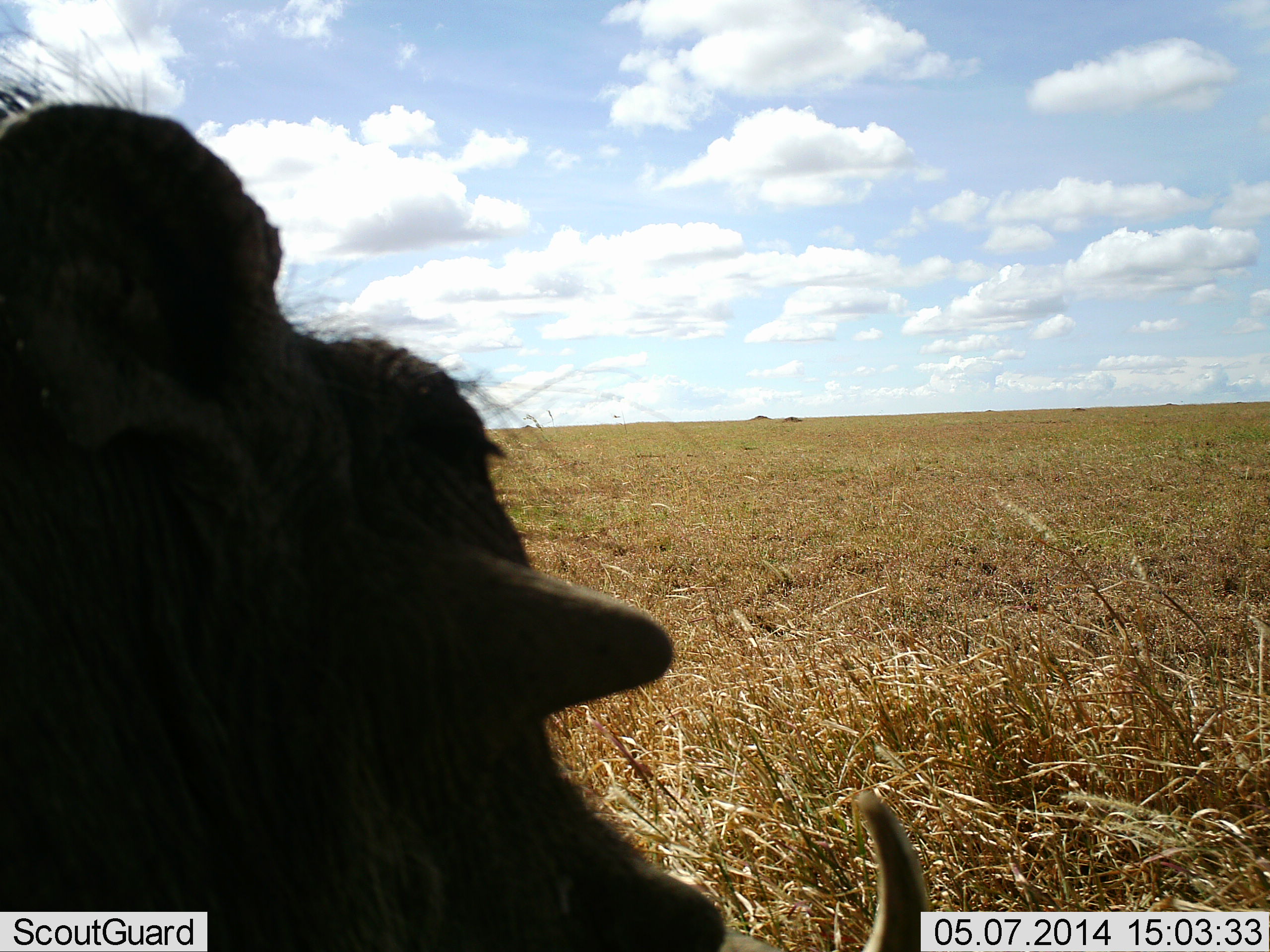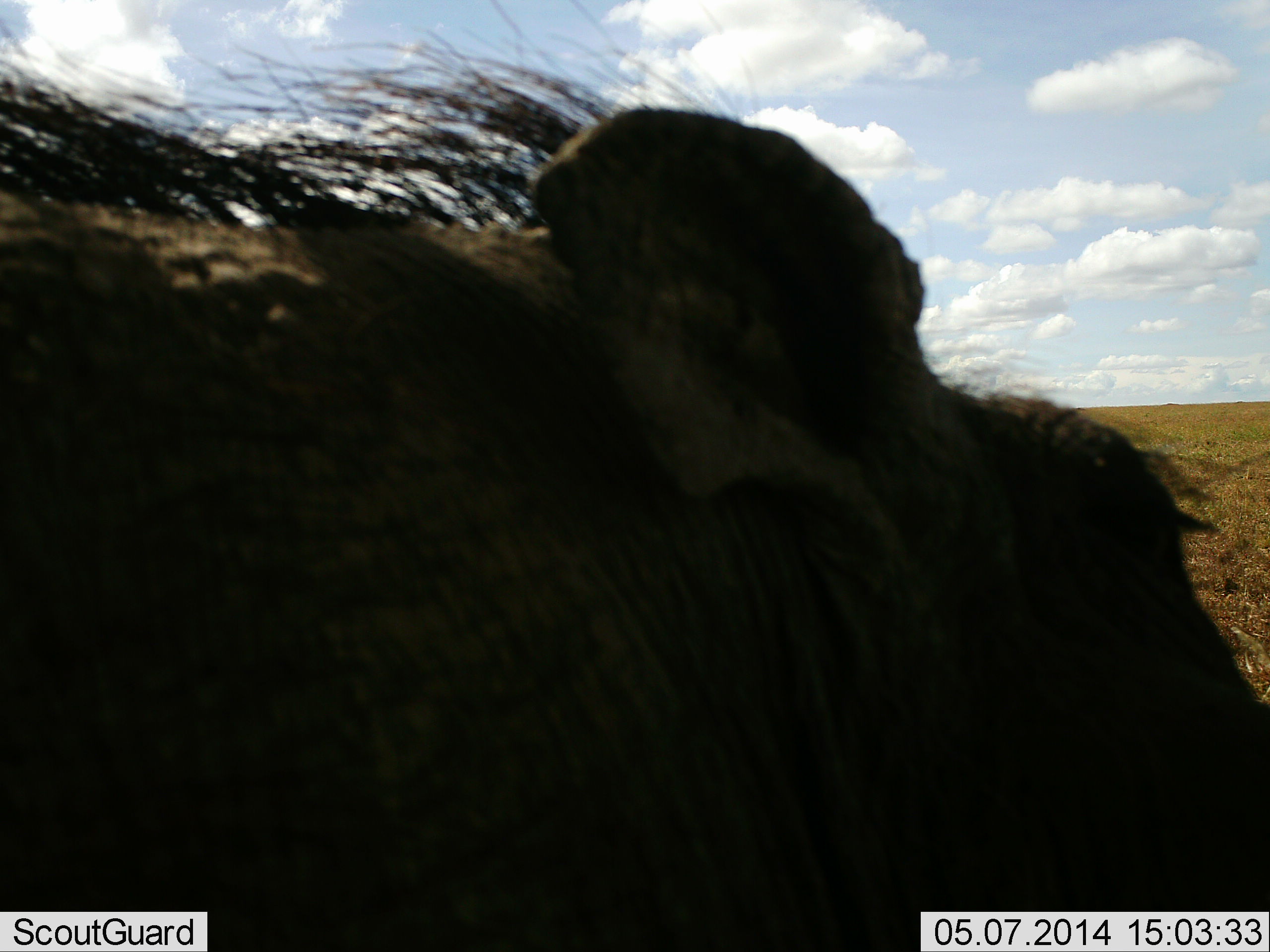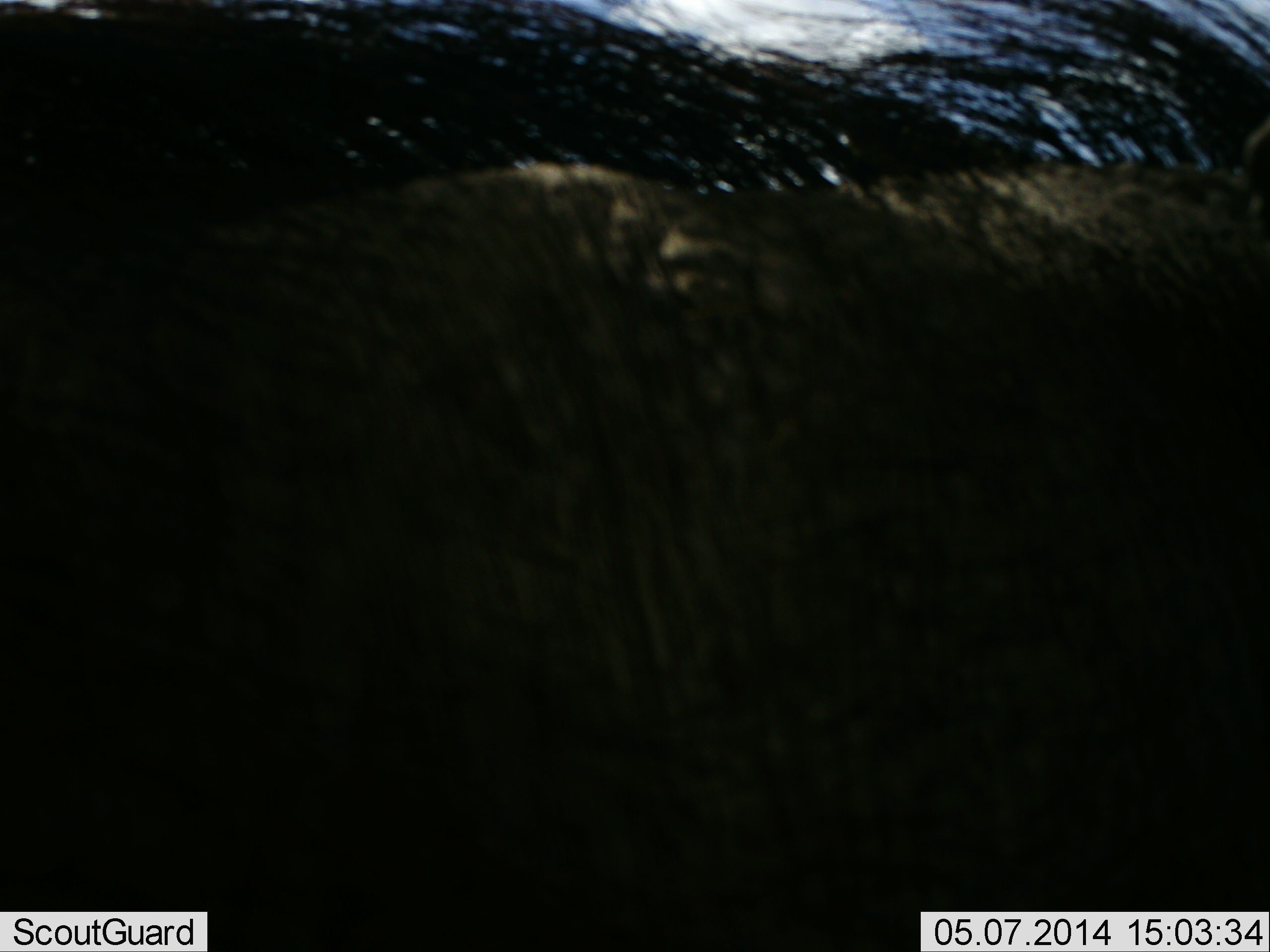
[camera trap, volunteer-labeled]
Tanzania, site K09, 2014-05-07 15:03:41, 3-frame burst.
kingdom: Animalia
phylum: Chordata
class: Mammalia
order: Artiodactyla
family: Suidae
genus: Phacochoerus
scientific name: Phacochoerus africanus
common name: warthog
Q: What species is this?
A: Warthog (Phacochoerus africanus).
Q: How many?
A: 1.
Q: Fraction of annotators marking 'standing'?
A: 40%.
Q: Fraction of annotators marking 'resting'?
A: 0%.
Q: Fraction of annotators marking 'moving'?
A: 60%.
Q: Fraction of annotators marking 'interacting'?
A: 0%.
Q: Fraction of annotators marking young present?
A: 0%.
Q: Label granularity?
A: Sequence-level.